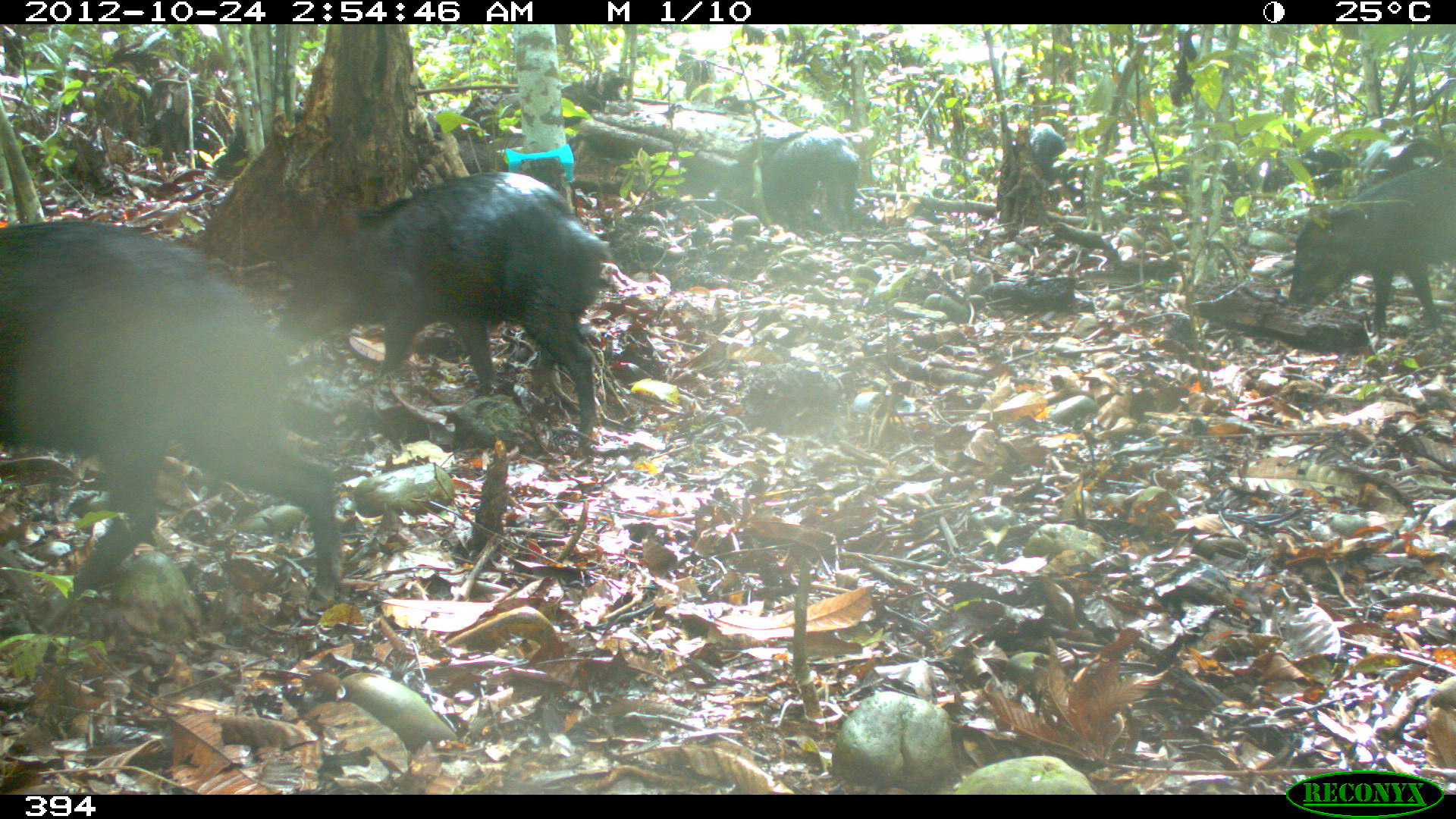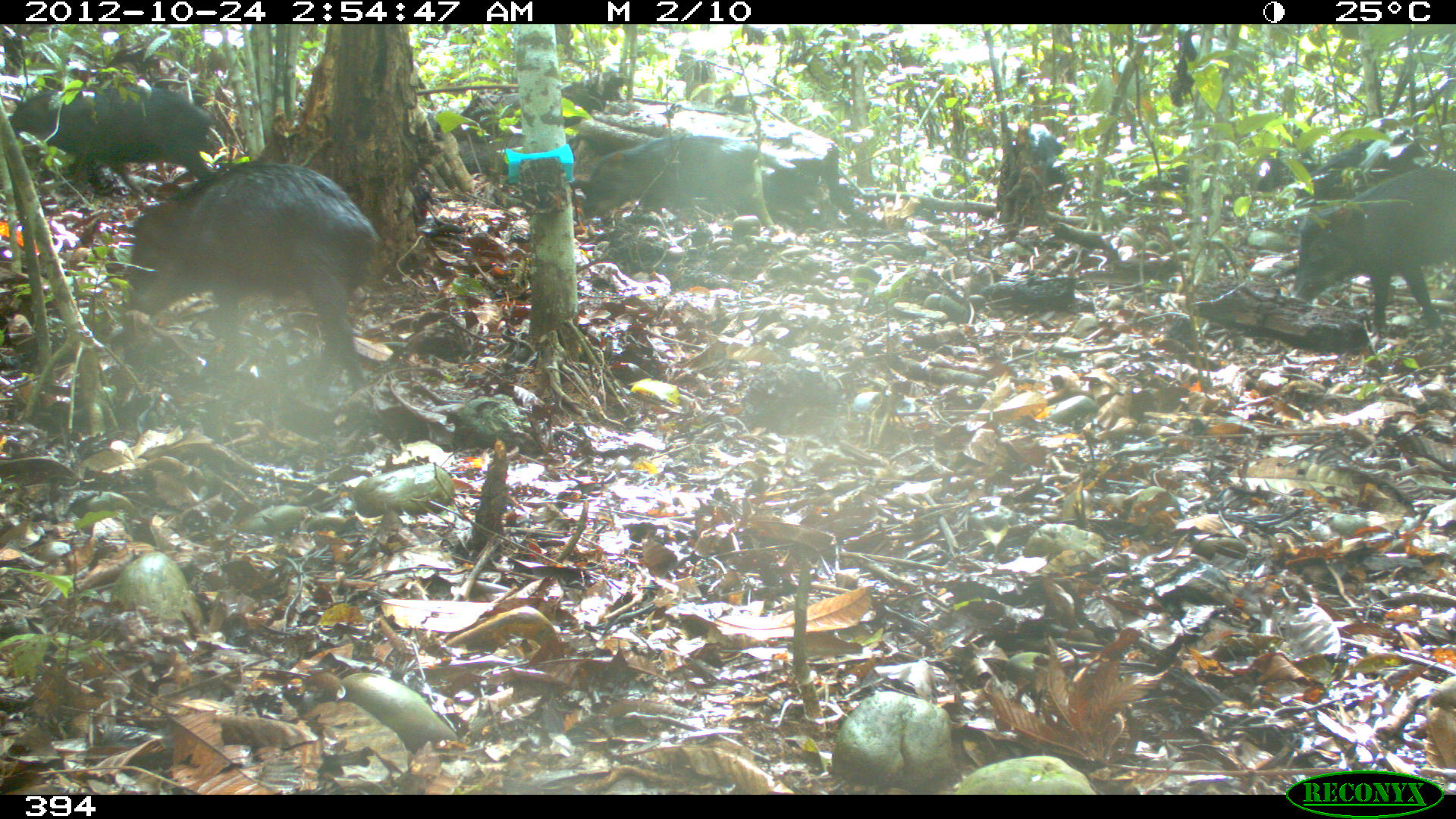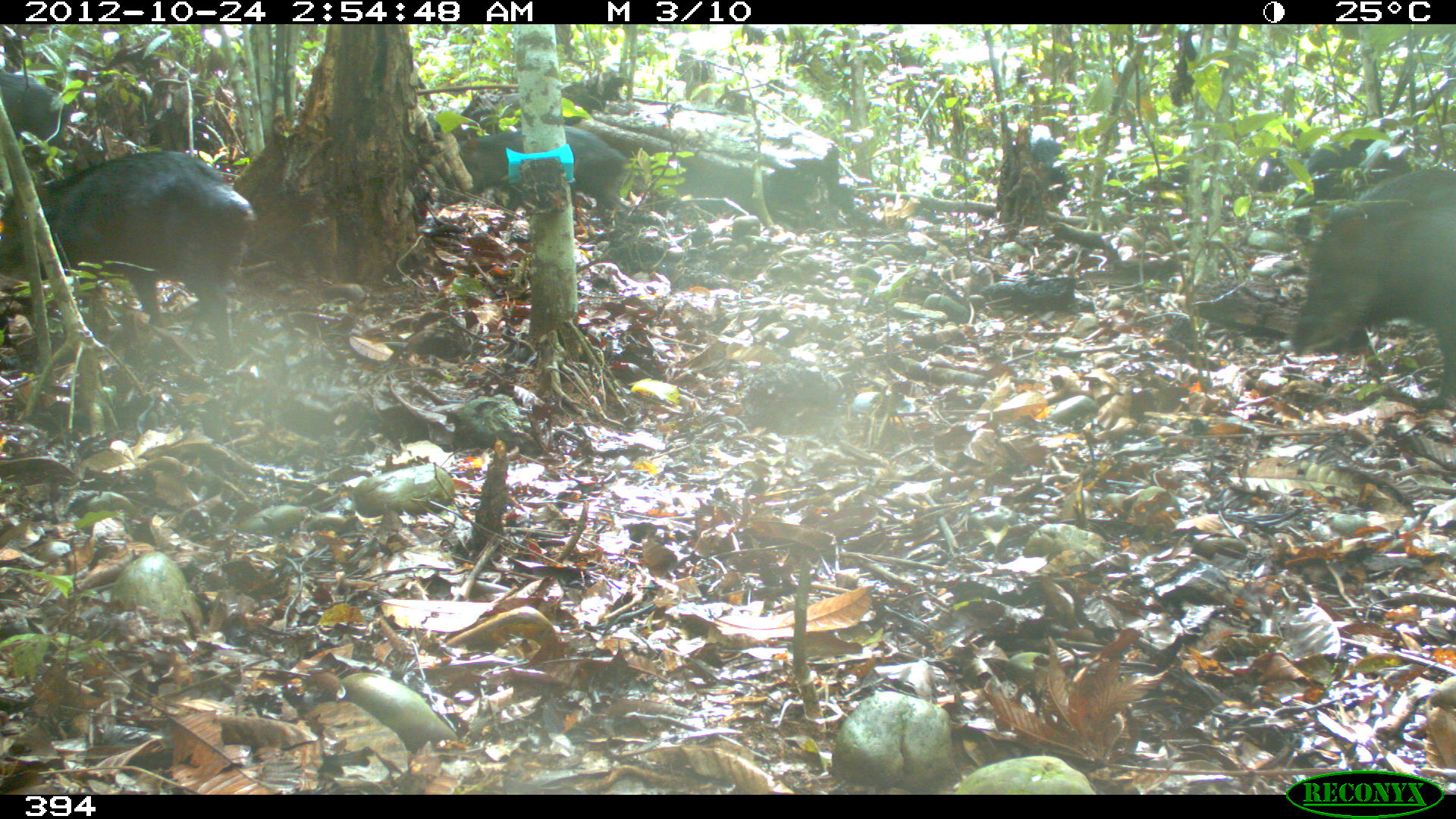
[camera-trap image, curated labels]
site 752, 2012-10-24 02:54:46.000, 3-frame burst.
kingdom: Animalia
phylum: Chordata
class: Mammalia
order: Artiodactyla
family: Tayassuidae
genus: Tayassu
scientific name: Tayassu pecari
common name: white-lipped peccary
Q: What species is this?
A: Tayassu pecari (white-lipped peccary).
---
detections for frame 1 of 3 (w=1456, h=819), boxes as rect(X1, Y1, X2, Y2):
tayassu pecari: rect(1, 221, 341, 600); rect(274, 172, 611, 457); rect(1288, 165, 1456, 332); rect(766, 125, 859, 234); rect(1358, 137, 1444, 195); rect(1261, 149, 1344, 199); rect(1147, 159, 1238, 193); rect(1029, 123, 1067, 200)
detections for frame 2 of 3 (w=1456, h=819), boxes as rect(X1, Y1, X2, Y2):
tayassu pecari: rect(123, 162, 379, 394); rect(1288, 167, 1456, 336); rect(8, 87, 218, 189); rect(580, 135, 758, 220); rect(1012, 123, 1072, 208); rect(1312, 129, 1428, 171); rect(1256, 150, 1286, 189)